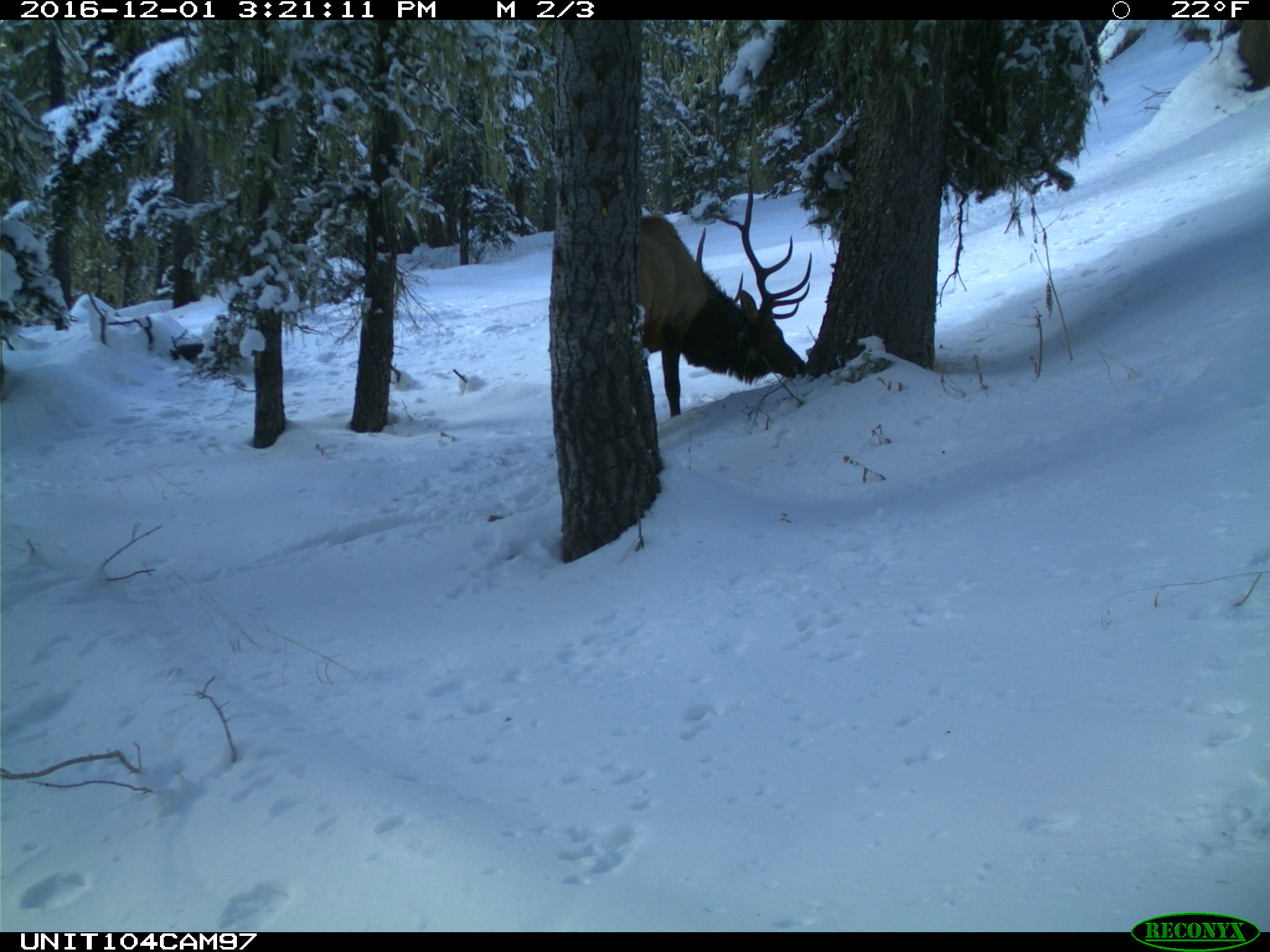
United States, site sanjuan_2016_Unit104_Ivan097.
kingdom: Animalia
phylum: Chordata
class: Mammalia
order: Artiodactyla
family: Cervidae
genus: Cervus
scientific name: Cervus elaphus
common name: red deer